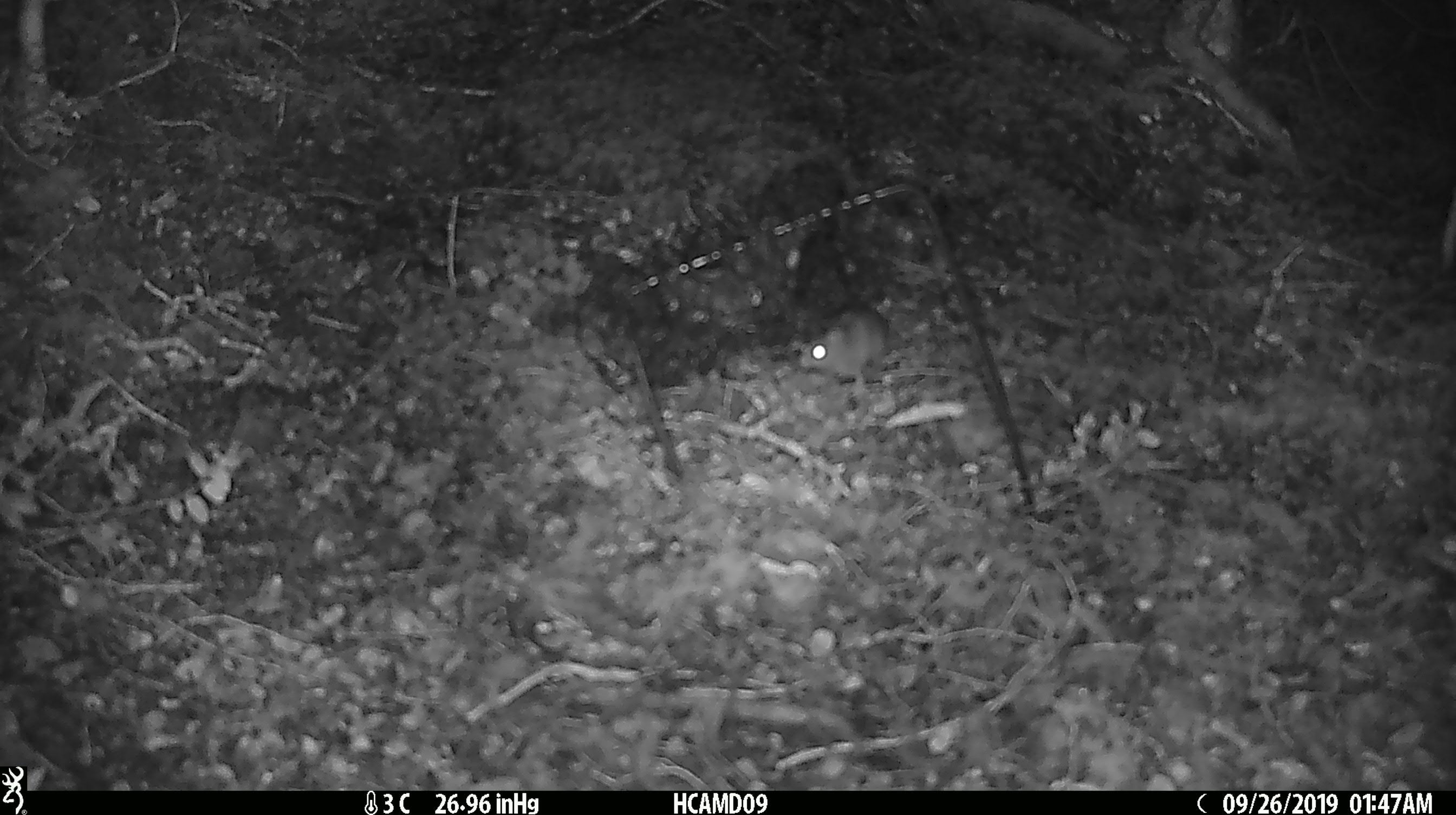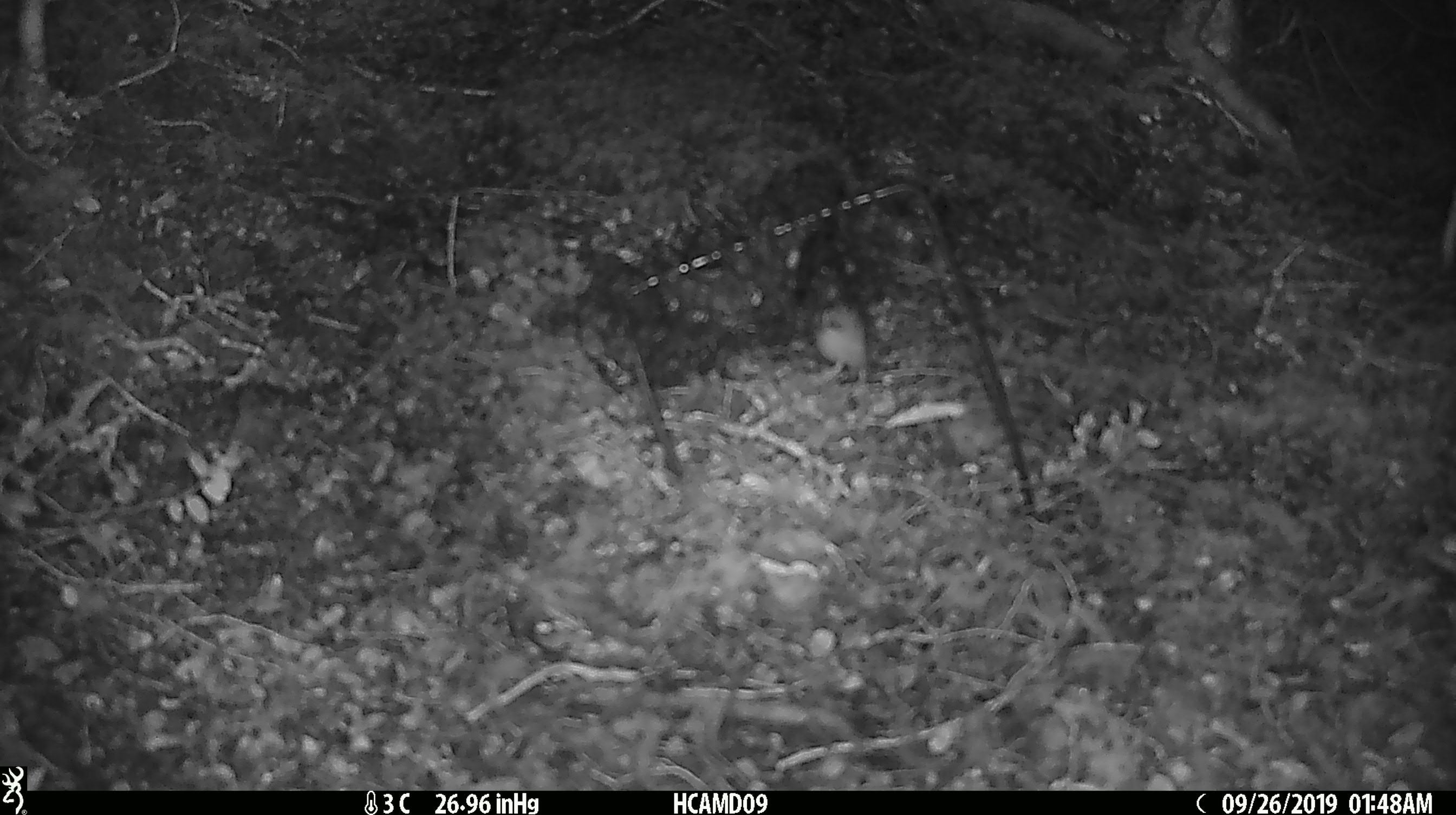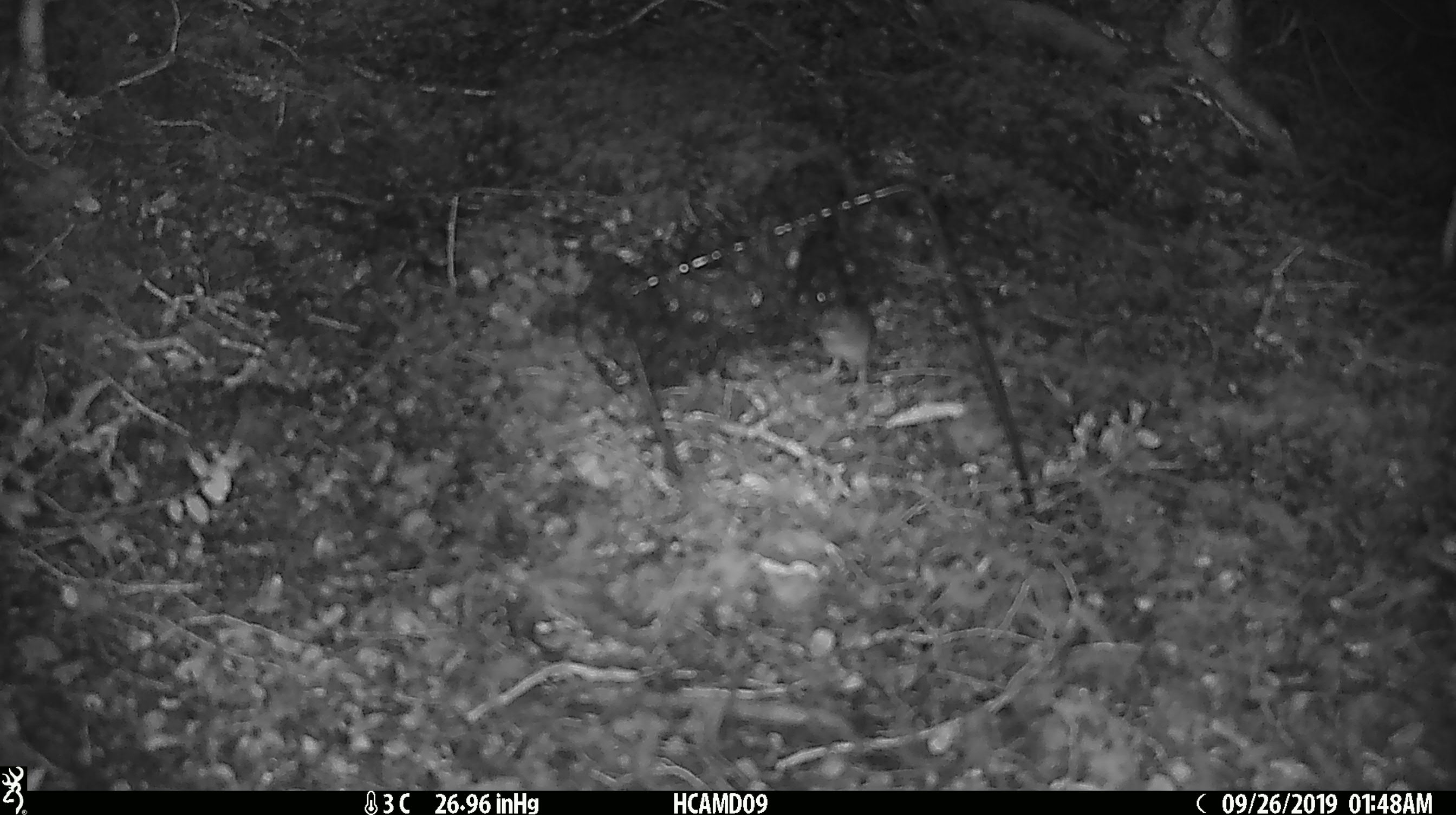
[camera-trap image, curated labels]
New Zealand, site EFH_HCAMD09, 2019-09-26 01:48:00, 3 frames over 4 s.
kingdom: Animalia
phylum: Chordata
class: Mammalia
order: Rodentia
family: Muridae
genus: Mus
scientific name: Mus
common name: mouse